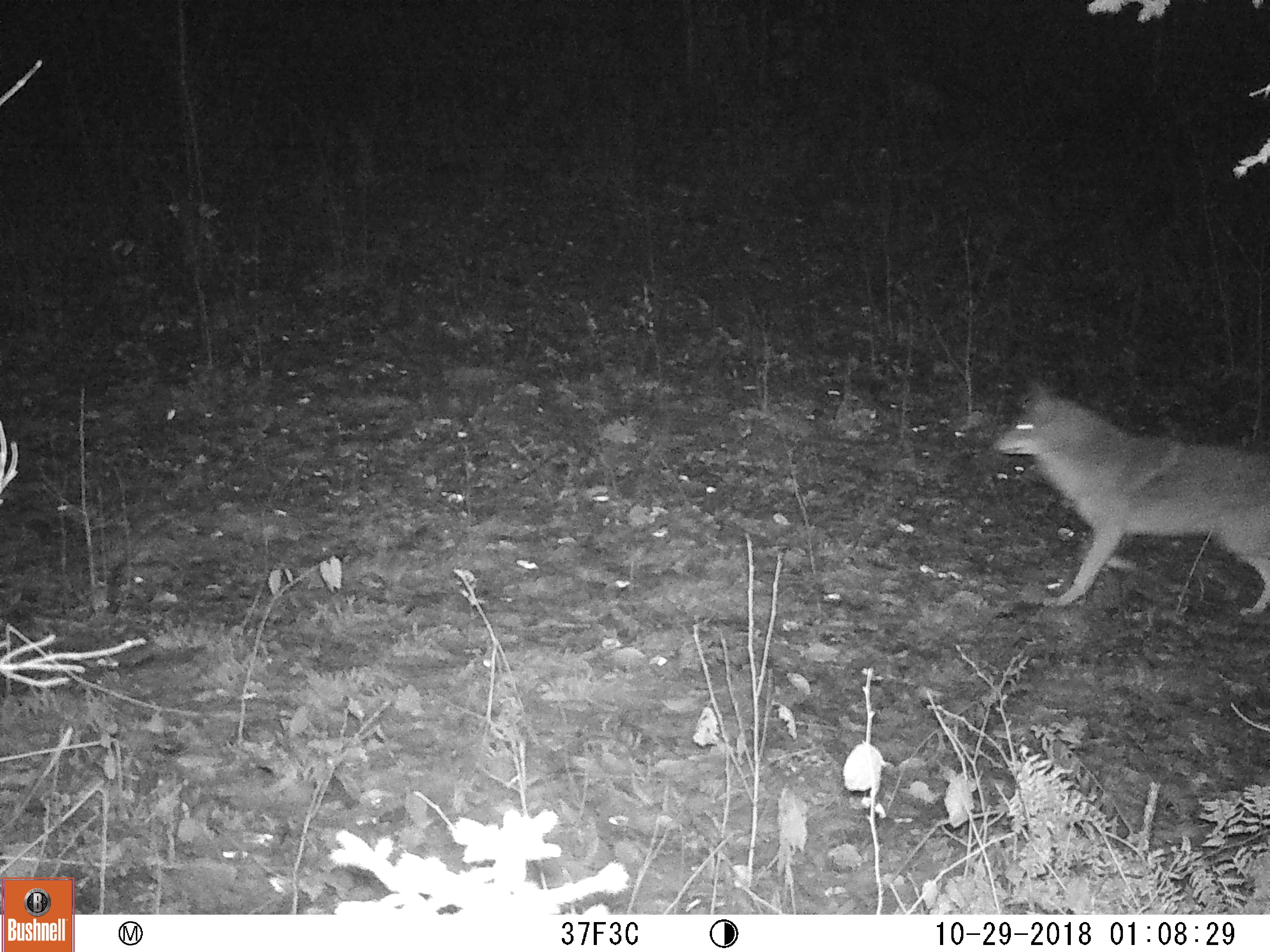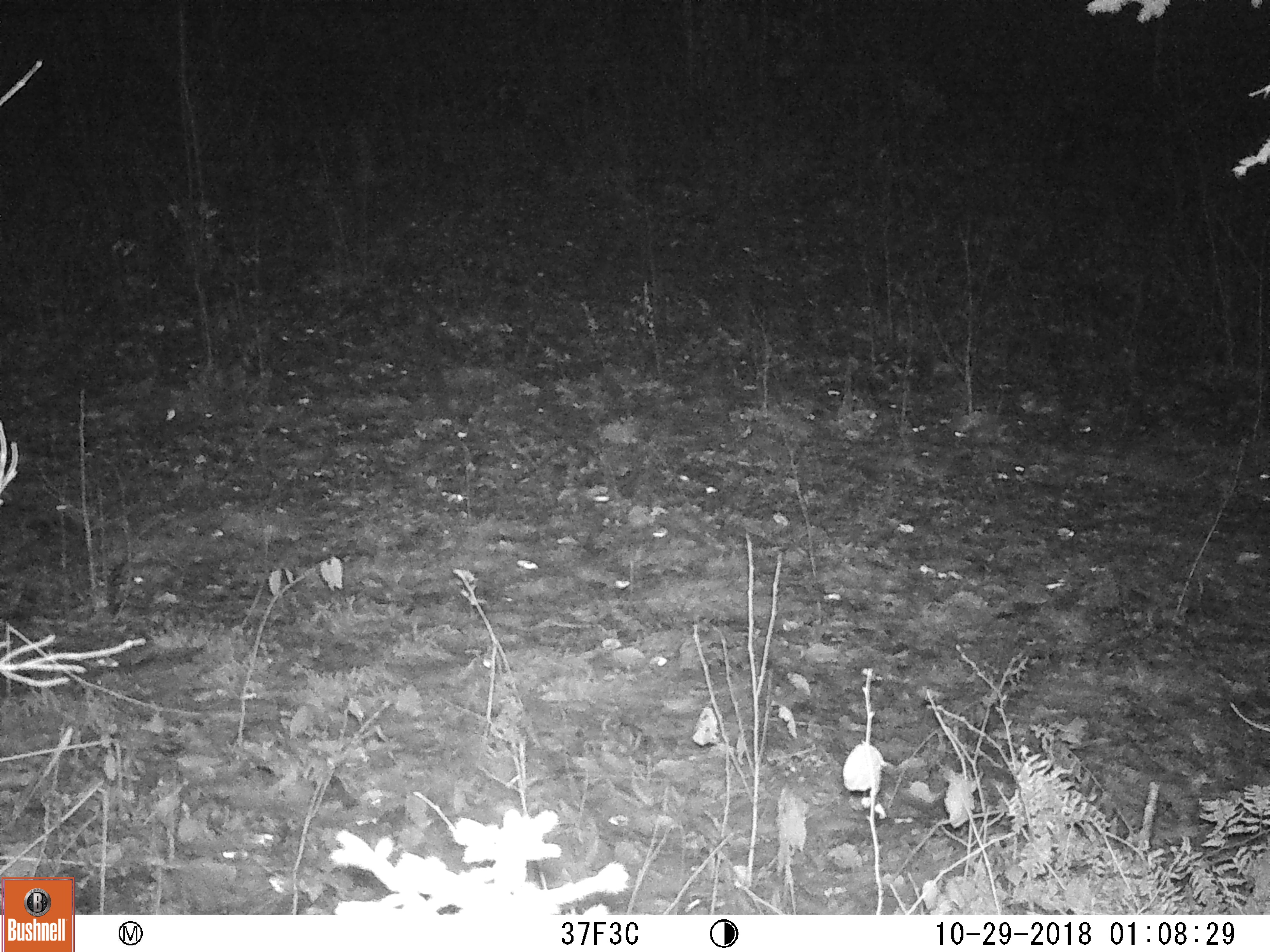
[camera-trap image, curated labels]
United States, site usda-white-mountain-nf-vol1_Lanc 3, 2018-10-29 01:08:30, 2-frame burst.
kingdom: Animalia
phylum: Chordata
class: Mammalia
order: Carnivora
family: Canidae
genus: Canis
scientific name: Canis latrans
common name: coyote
Coyote (Canis latrans).